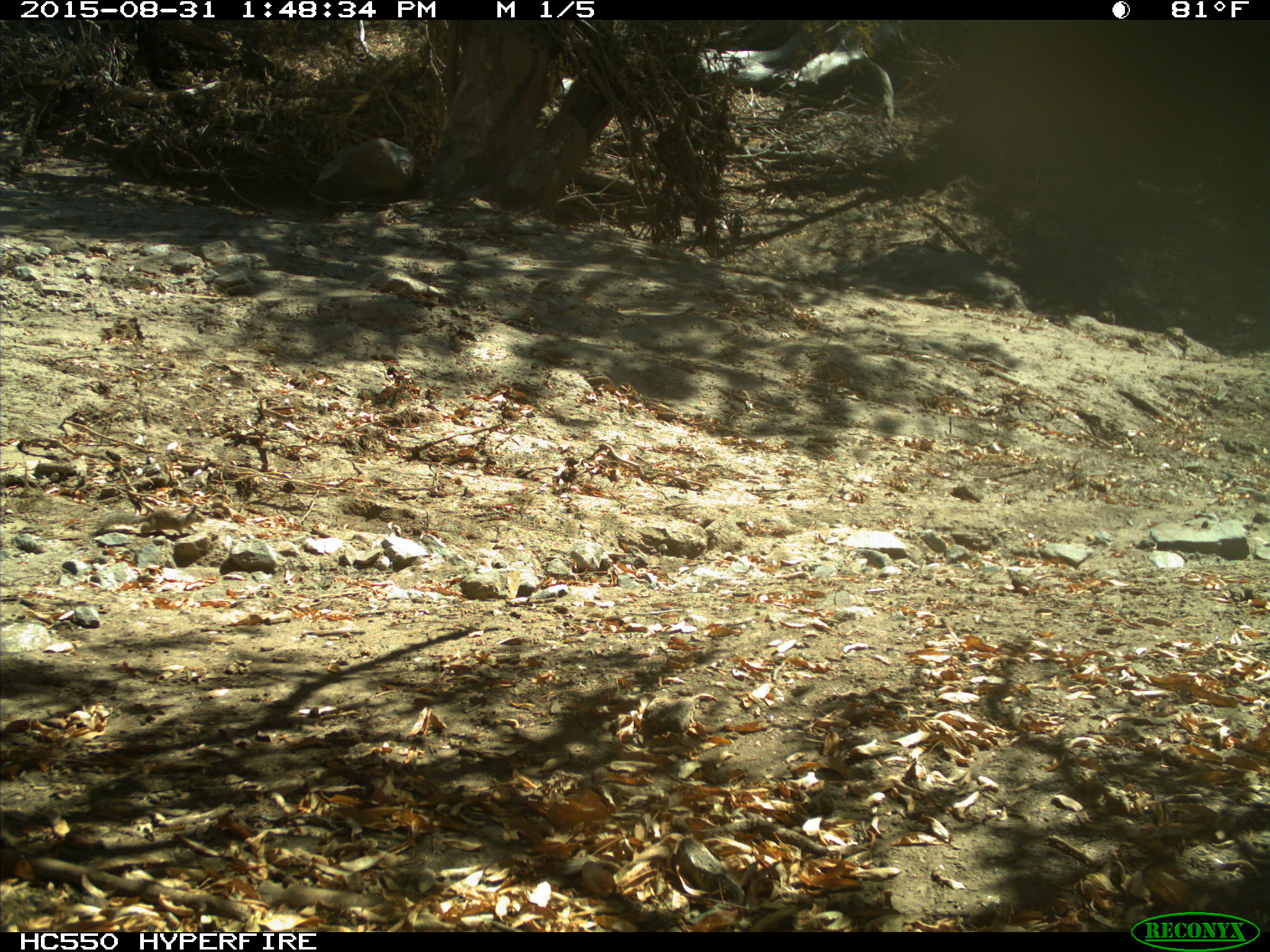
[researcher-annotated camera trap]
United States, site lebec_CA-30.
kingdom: Animalia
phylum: Chordata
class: Mammalia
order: Rodentia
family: Sciuridae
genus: Otospermophilus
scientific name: Otospermophilus beecheyi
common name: california ground squirrel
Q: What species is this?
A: Otospermophilus beecheyi (california ground squirrel).